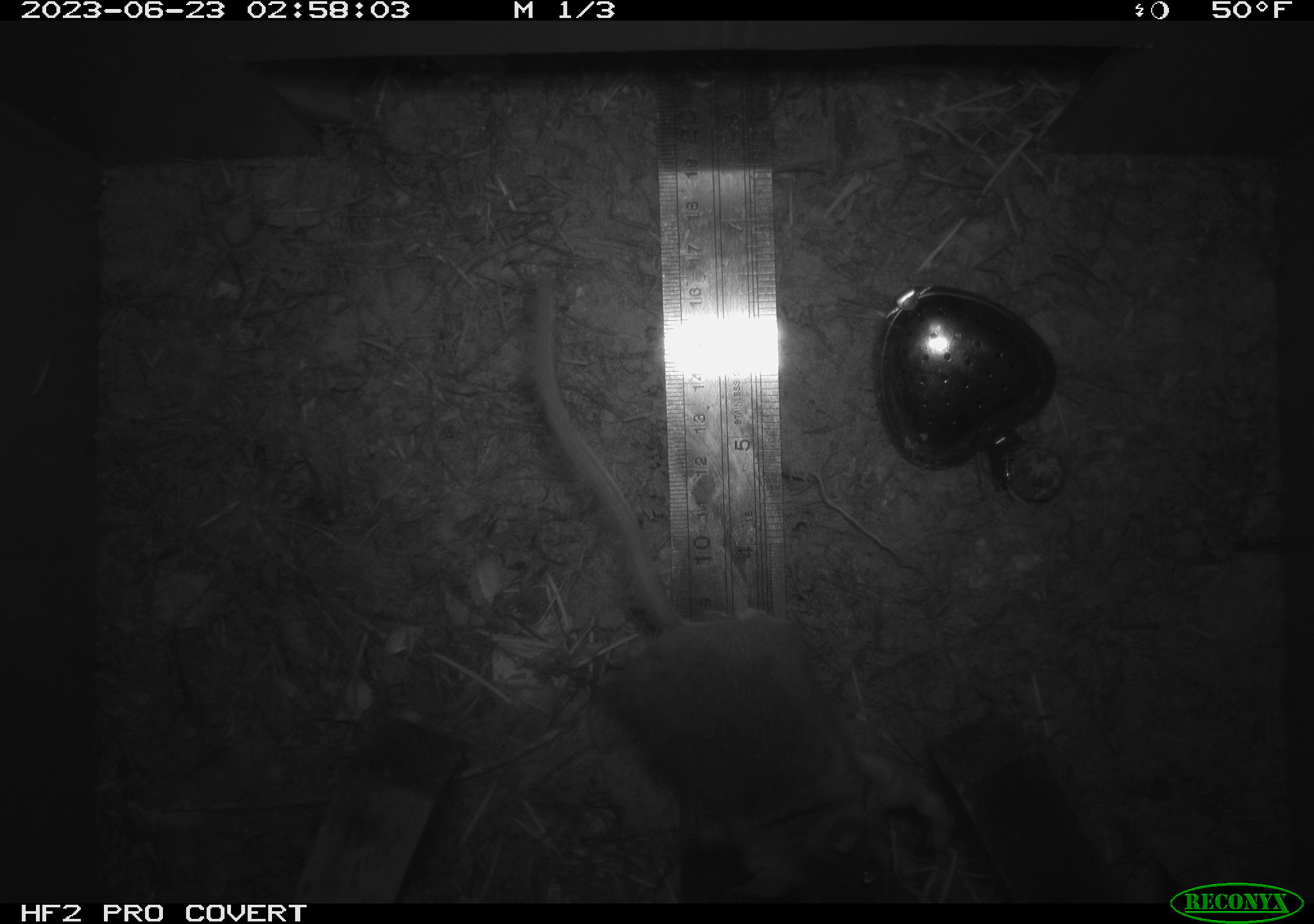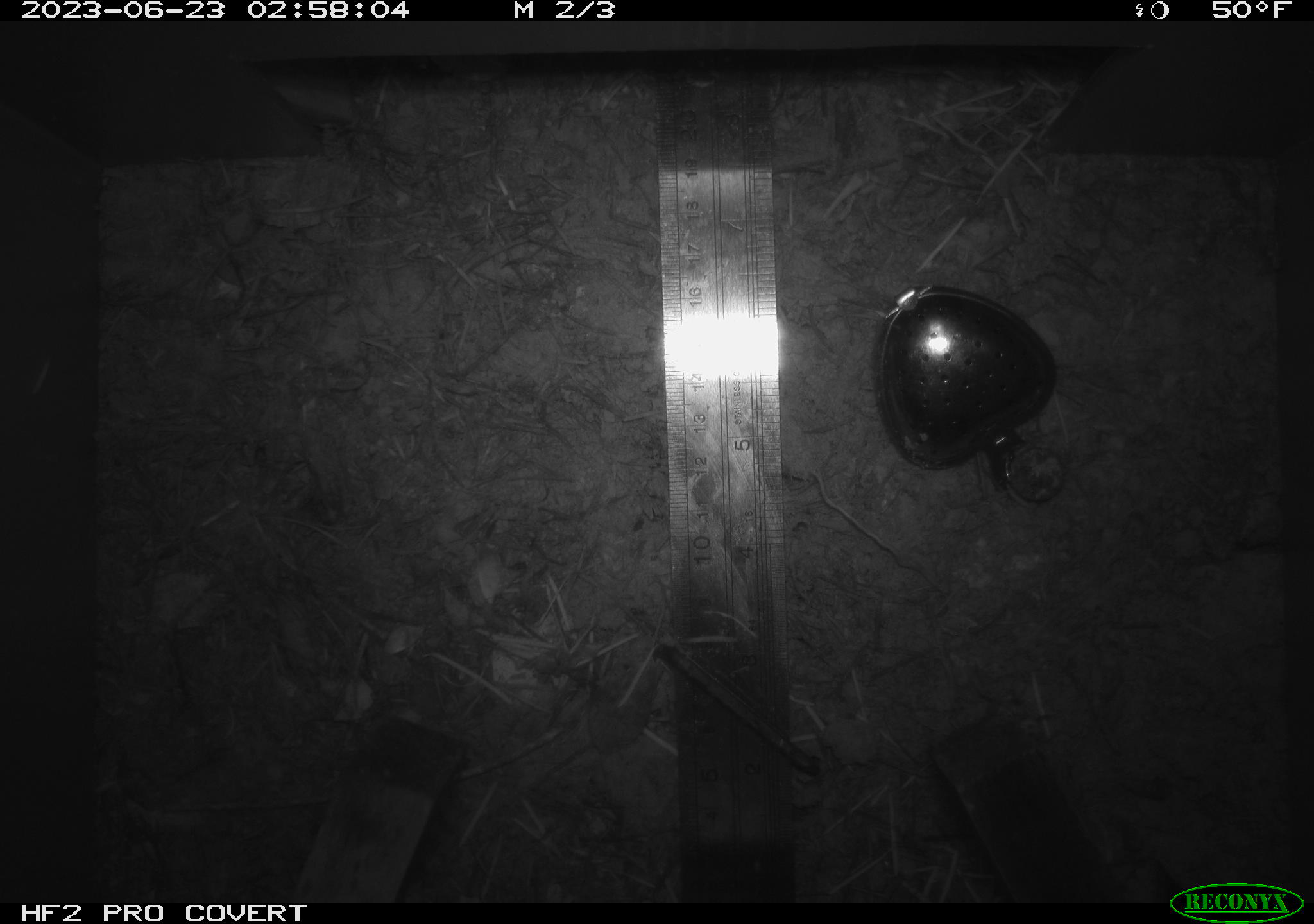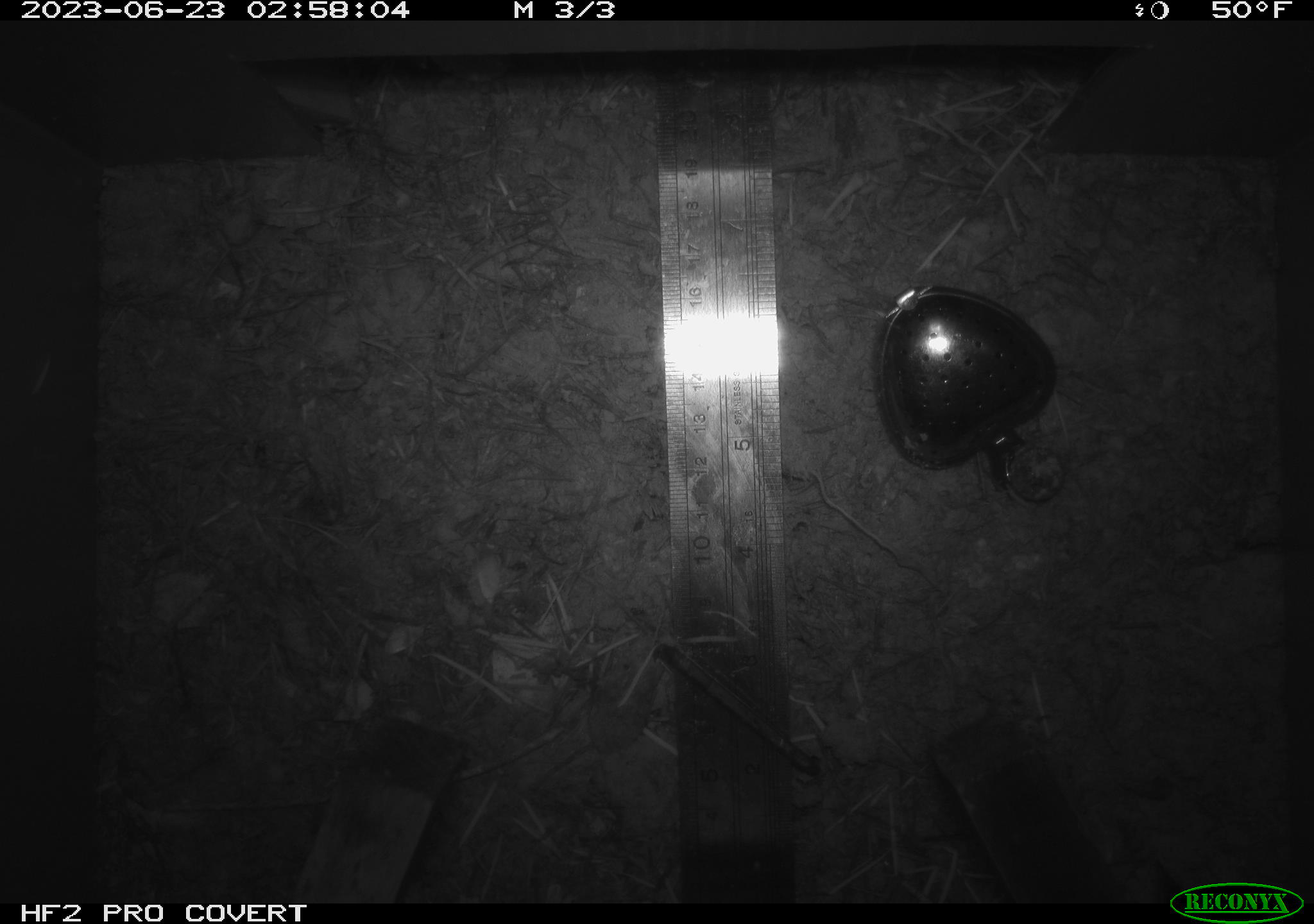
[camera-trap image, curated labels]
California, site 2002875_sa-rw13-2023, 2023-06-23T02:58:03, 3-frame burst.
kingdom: Animalia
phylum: Chordata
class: Mammalia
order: Rodentia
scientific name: Rodentia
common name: mouse species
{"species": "mouse species (Rodentia)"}